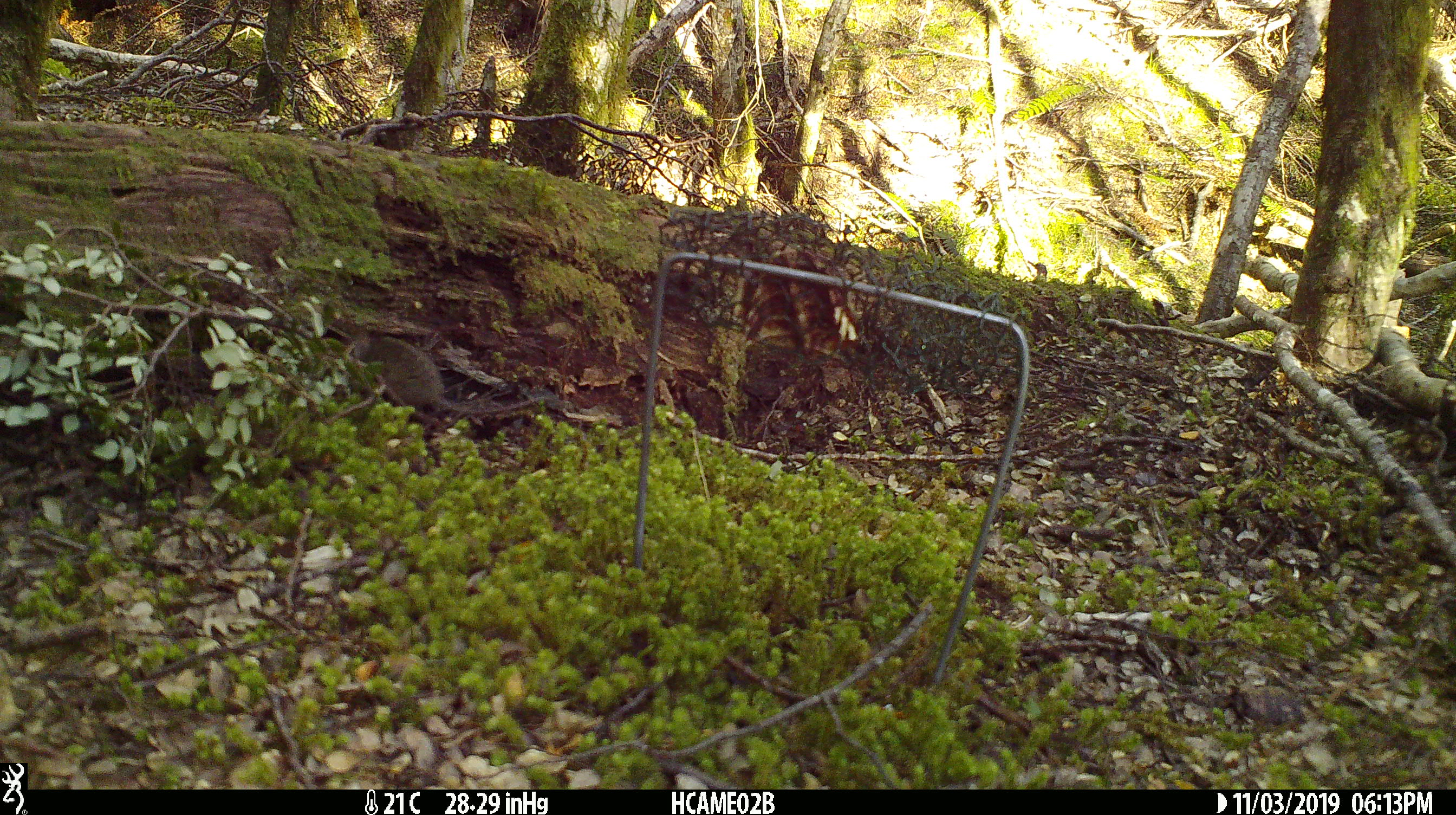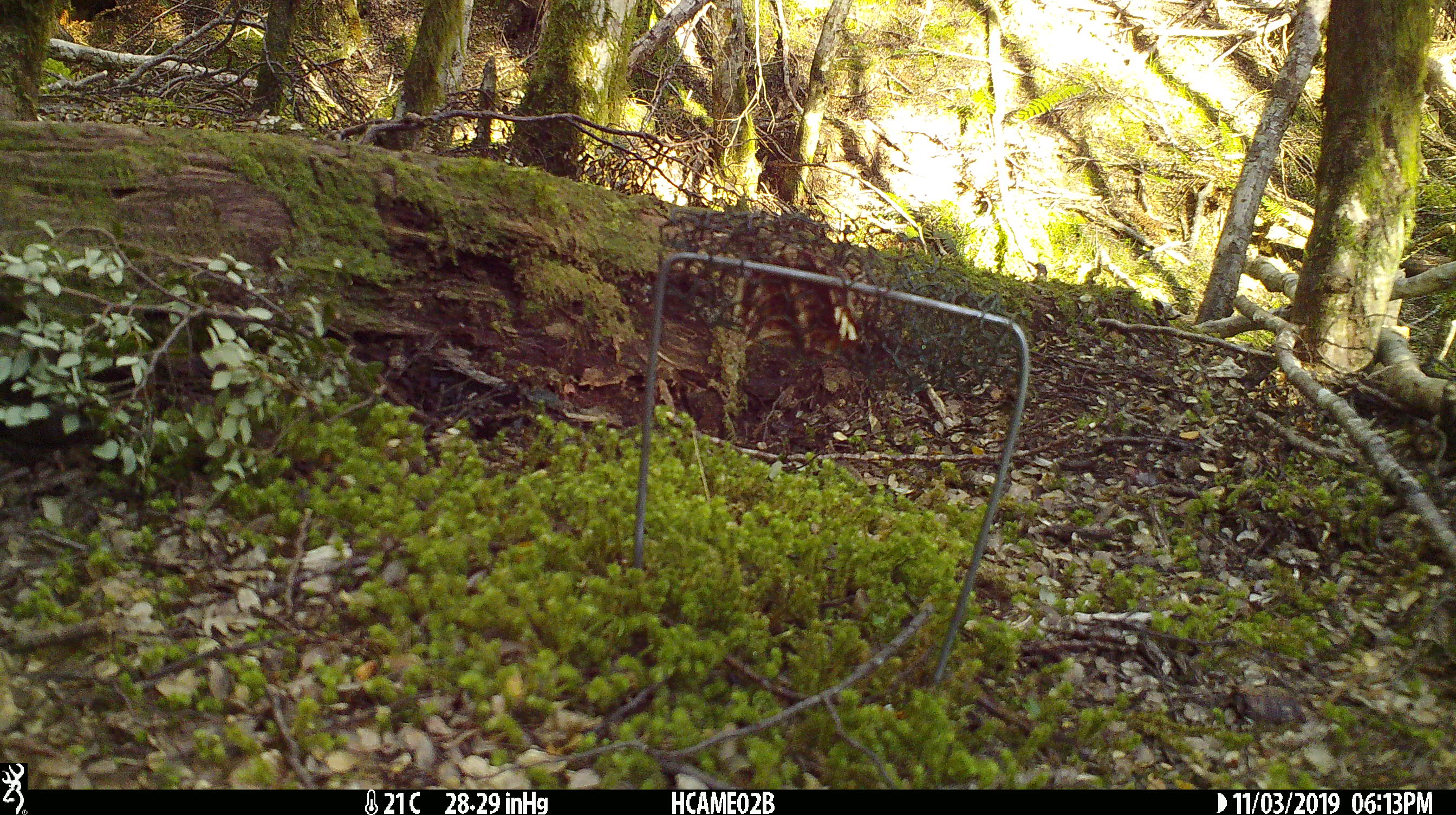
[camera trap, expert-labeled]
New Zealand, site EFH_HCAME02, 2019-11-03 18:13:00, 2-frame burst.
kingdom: Animalia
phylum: Chordata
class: Mammalia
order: Rodentia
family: Muridae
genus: Mus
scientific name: Mus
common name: mouse